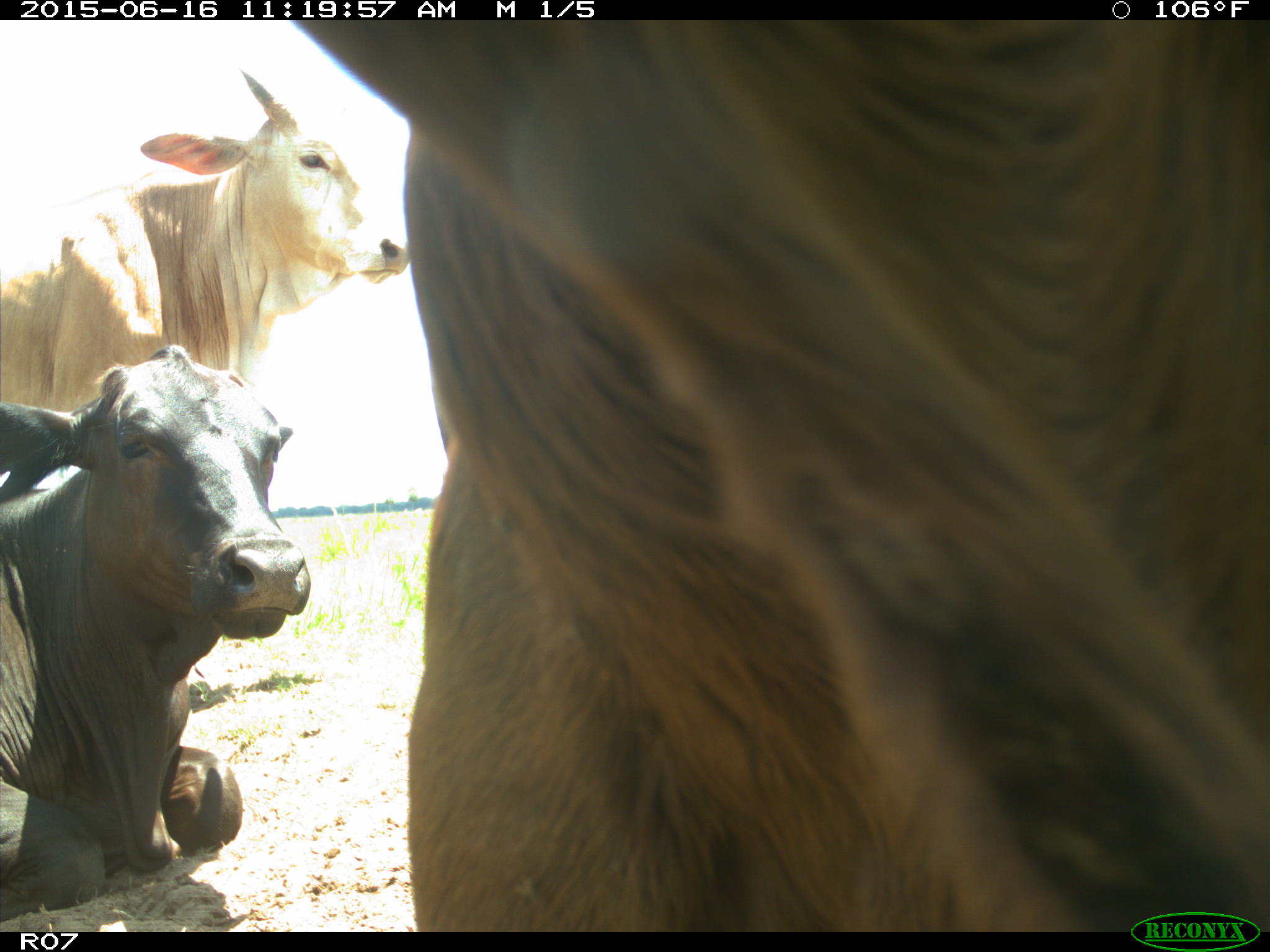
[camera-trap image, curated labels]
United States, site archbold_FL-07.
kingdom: Animalia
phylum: Chordata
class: Mammalia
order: Artiodactyla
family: Bovidae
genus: Bos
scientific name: Bos taurus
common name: domestic cow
Bos taurus (domestic cow).